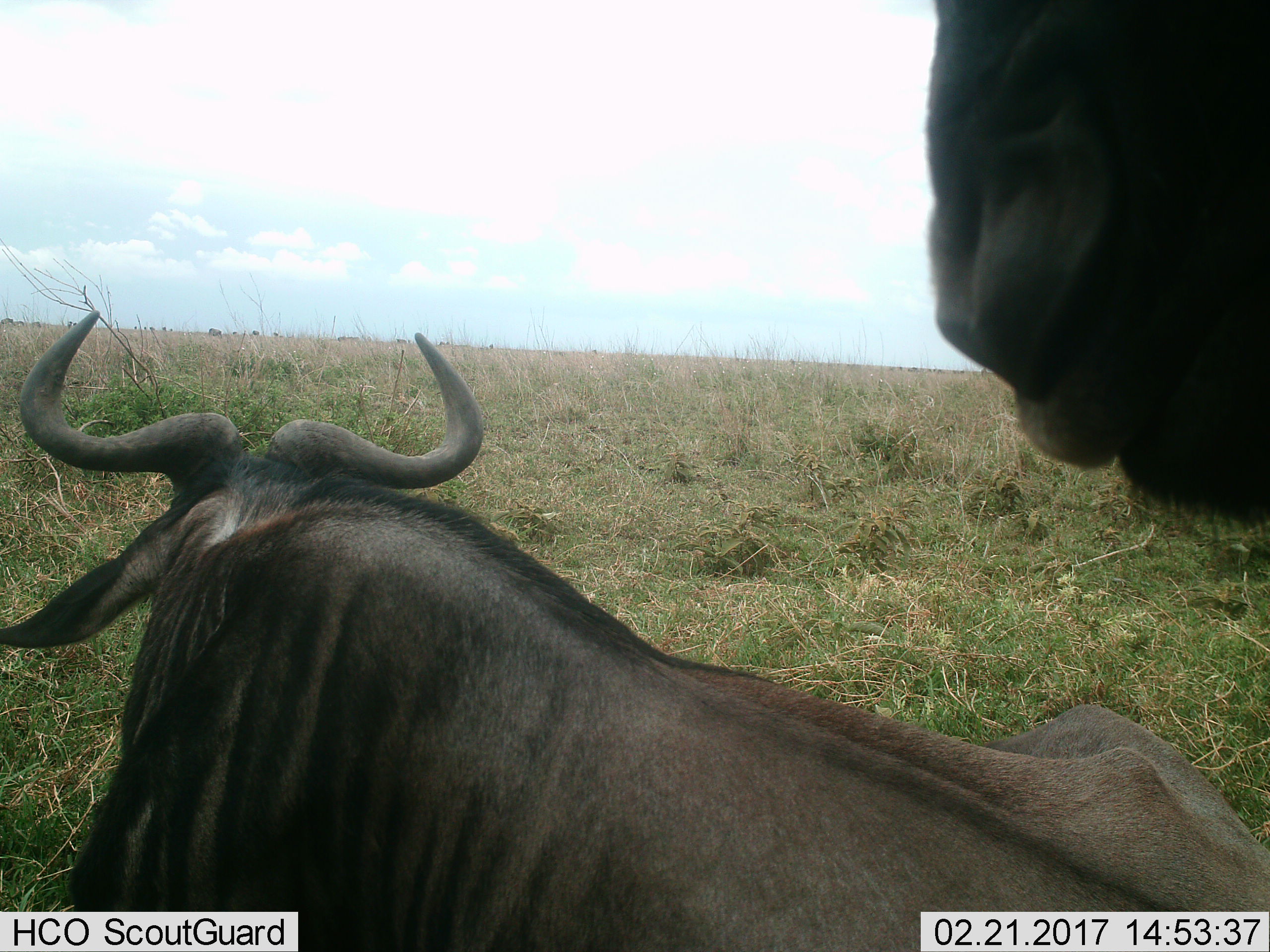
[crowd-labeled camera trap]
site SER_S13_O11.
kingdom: Animalia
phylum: Chordata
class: Mammalia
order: Artiodactyla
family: Bovidae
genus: Connochaetes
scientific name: Connochaetes taurinus taurinus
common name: blue wildebeest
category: wildebeestblue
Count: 2.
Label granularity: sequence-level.